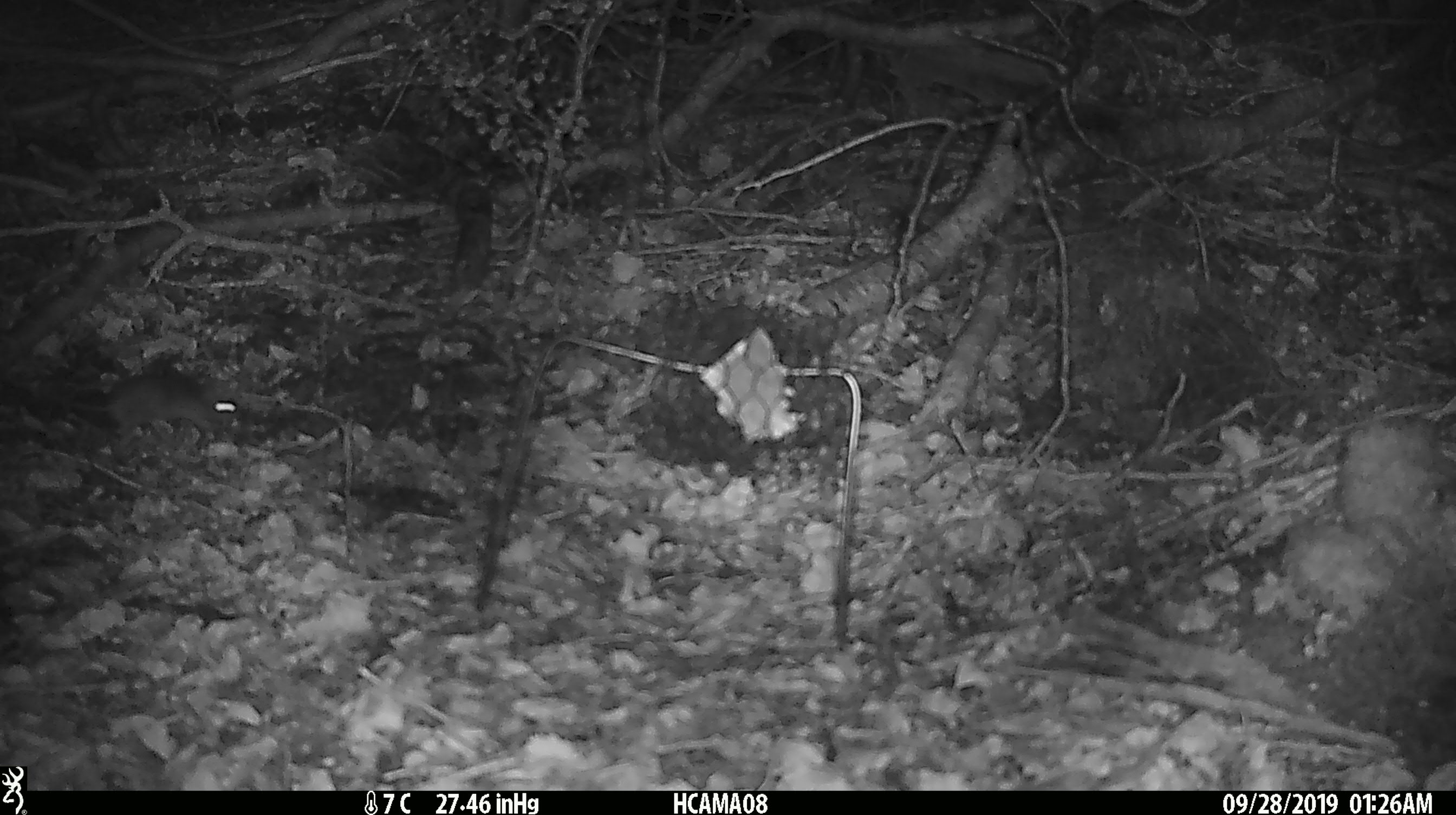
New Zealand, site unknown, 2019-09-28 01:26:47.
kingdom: Animalia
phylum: Chordata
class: Mammalia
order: Rodentia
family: Muridae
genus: Mus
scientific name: Mus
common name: mouse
Mouse (Mus).